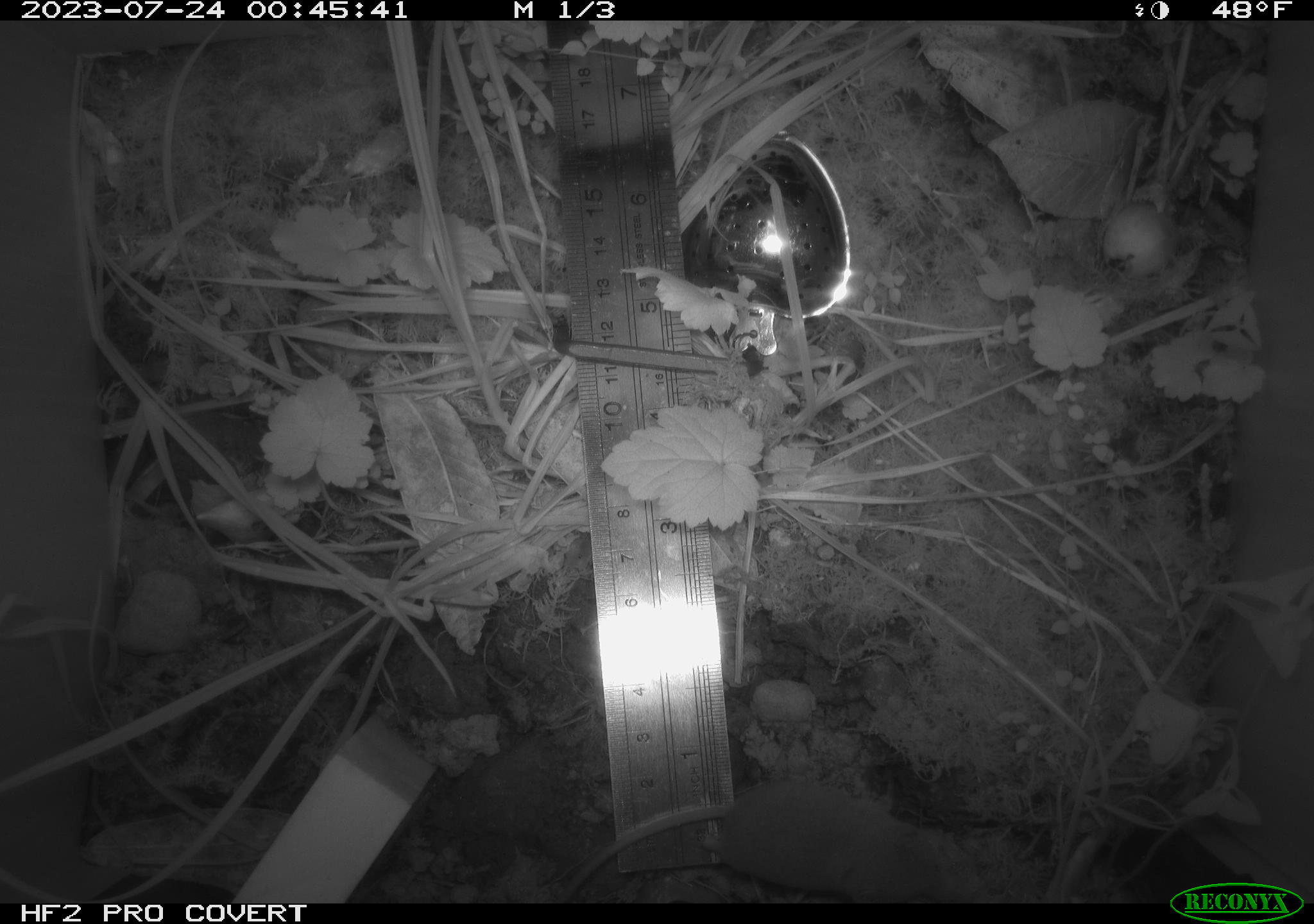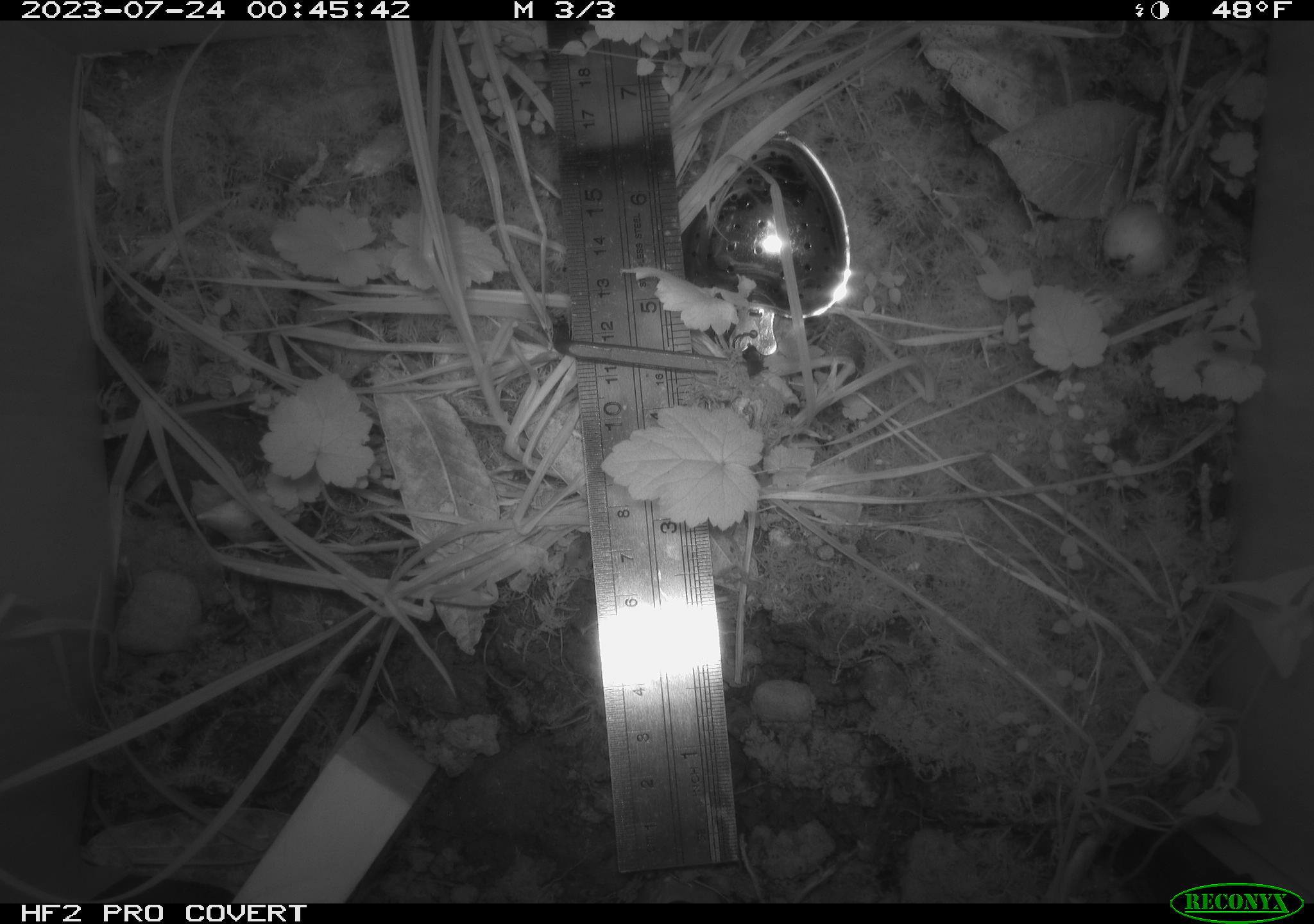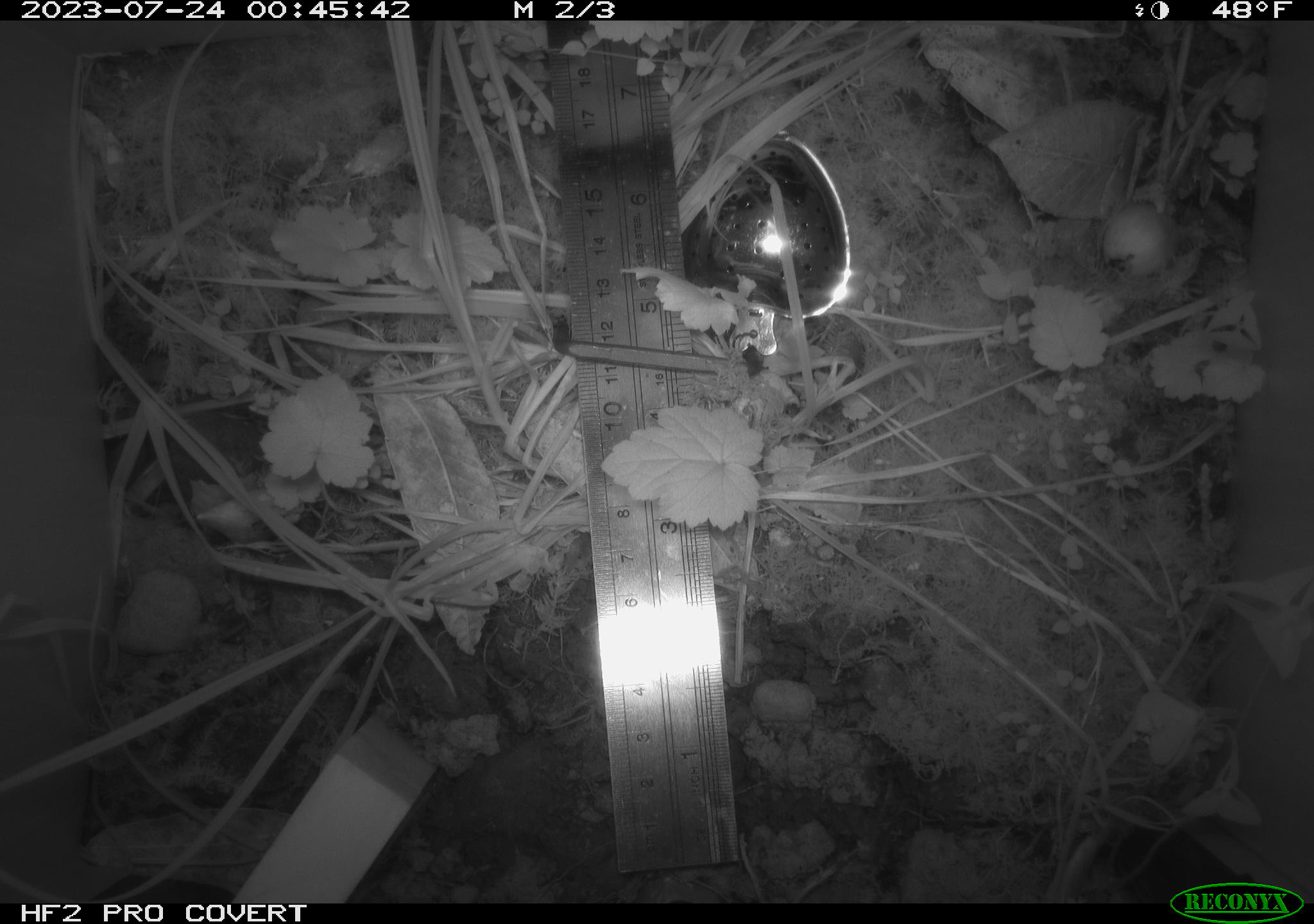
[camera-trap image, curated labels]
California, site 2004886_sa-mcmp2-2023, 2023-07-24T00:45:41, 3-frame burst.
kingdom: Animalia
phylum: Chordata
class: Mammalia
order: Eulipotyphla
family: Soricidae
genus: Sorex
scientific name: Sorex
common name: long-tailed shrew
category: sorex species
Sorex species (long-tailed shrew) (Sorex).